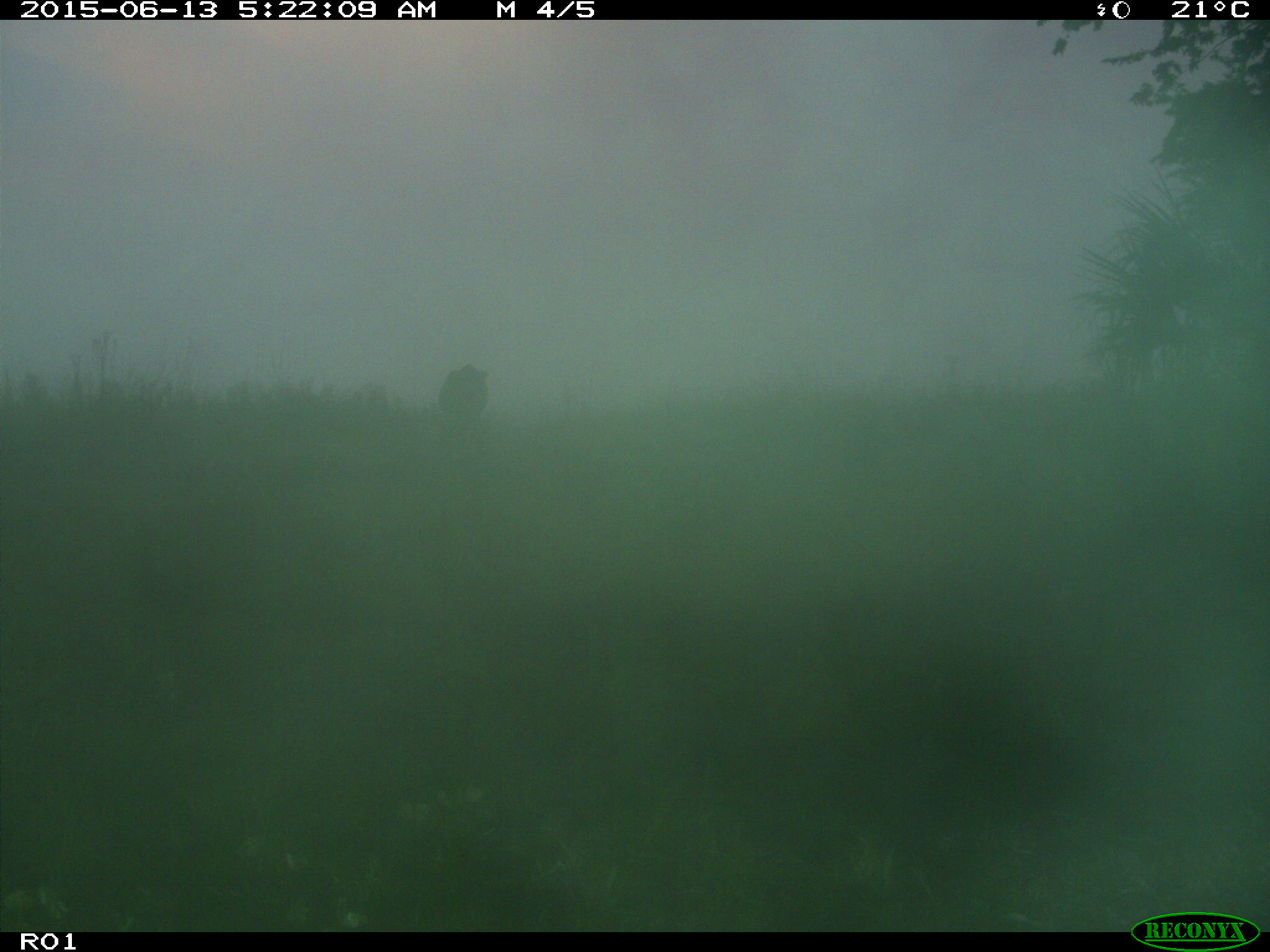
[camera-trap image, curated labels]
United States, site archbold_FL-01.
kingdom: Animalia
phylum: Chordata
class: Mammalia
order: Artiodactyla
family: Bovidae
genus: Bos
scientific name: Bos taurus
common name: domestic cow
Bos taurus (domestic cow).